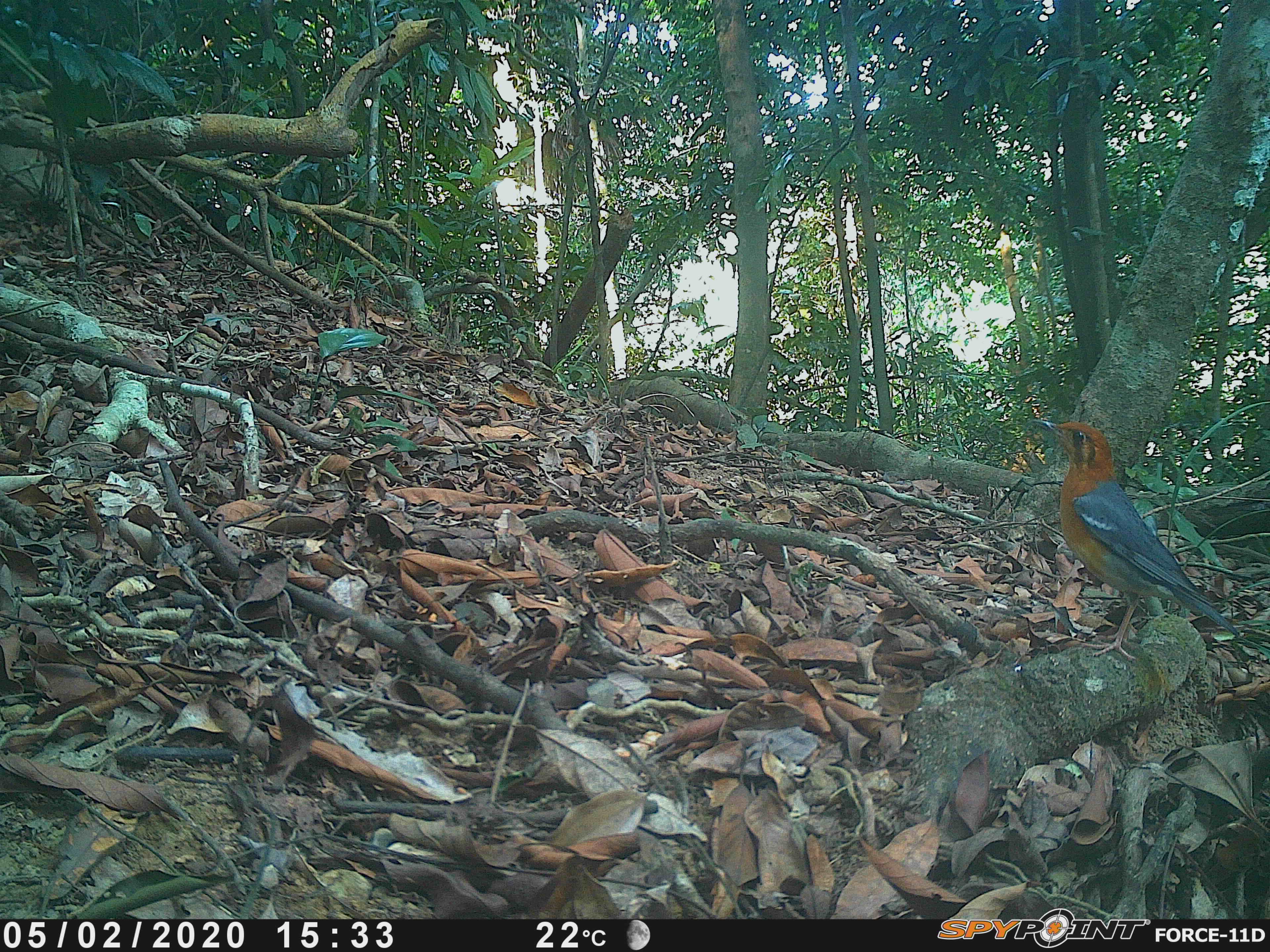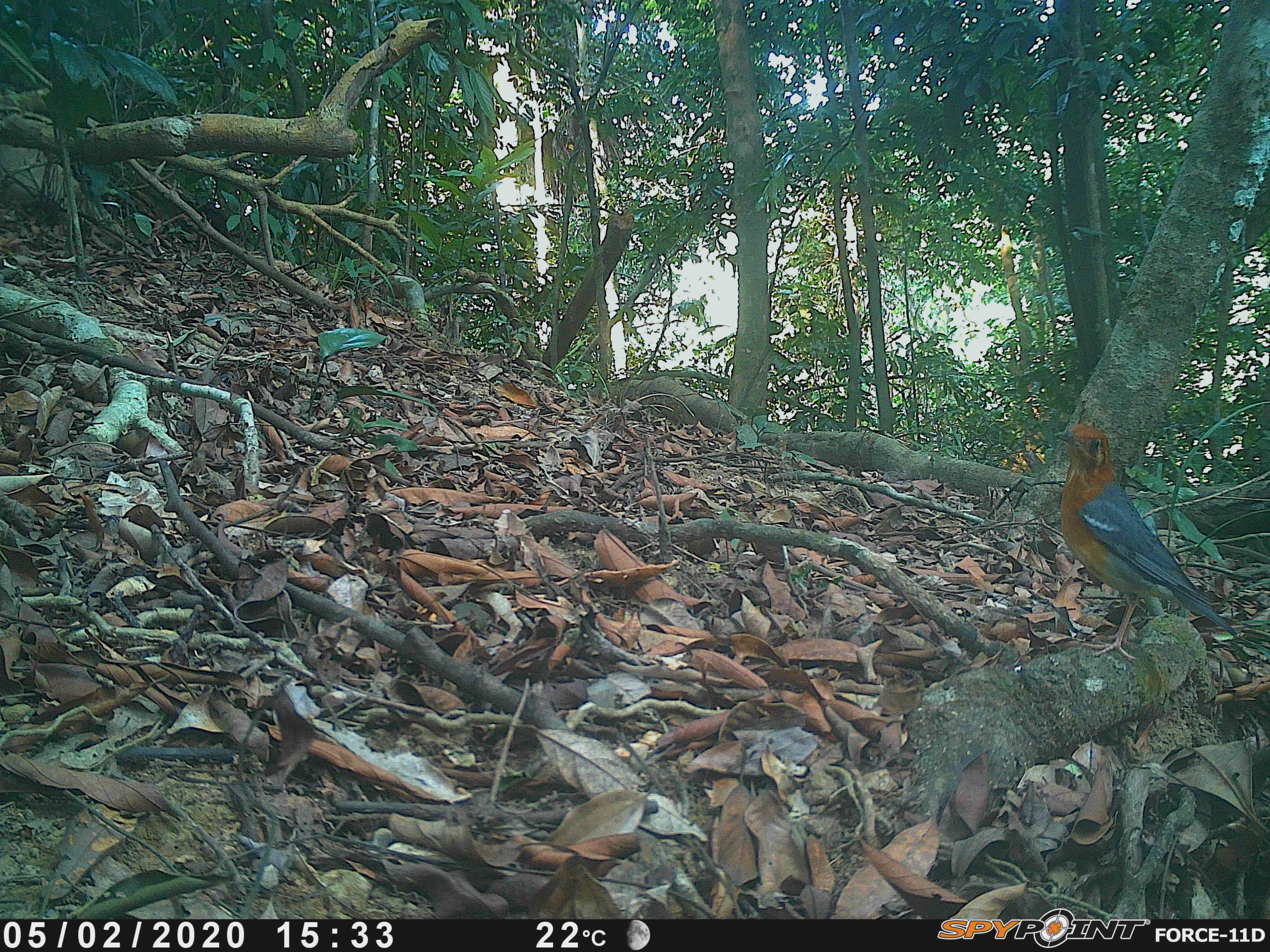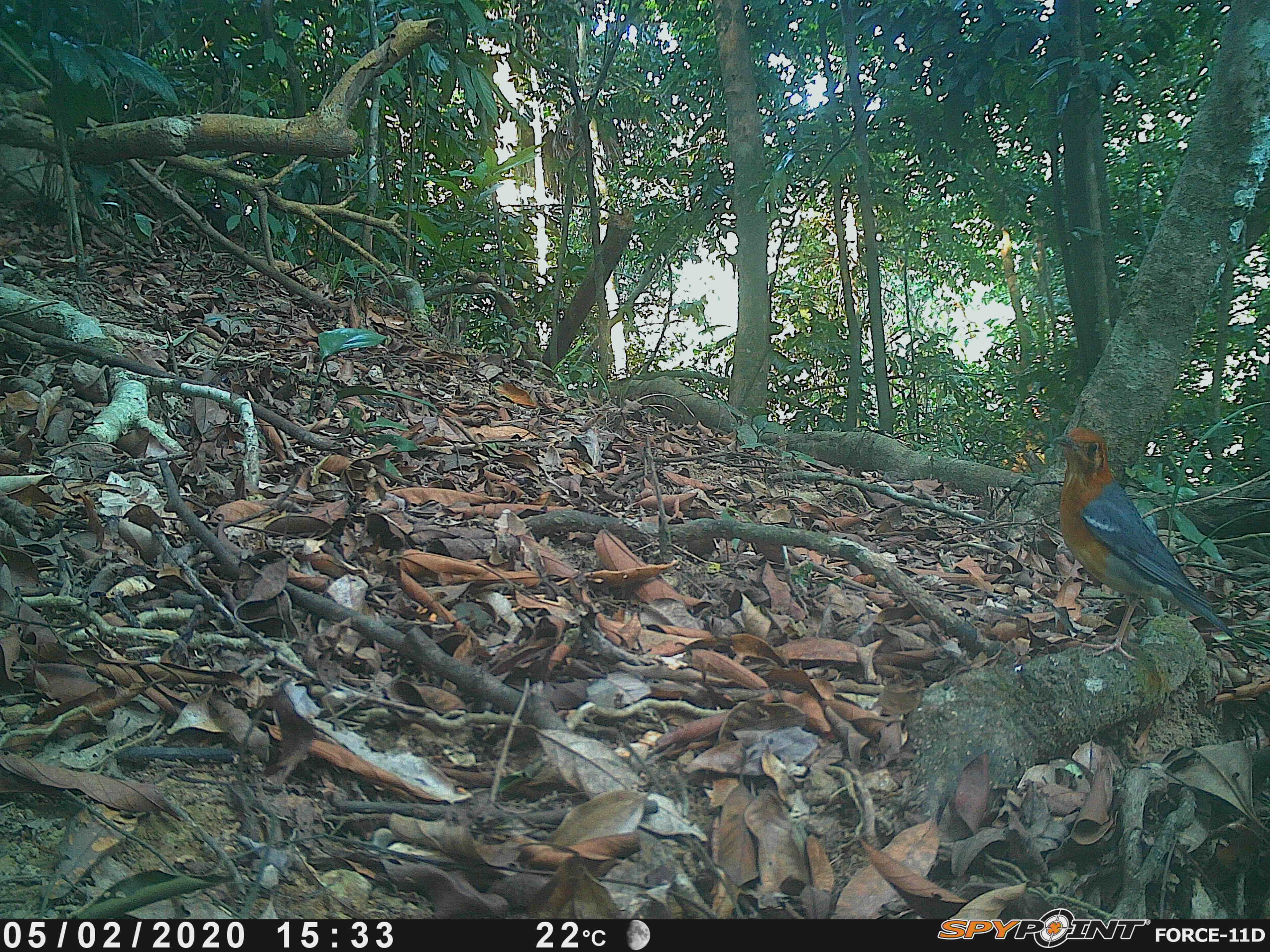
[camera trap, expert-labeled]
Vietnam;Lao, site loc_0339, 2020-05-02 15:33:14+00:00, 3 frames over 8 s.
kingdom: Animalia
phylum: Chordata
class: Aves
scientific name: Aves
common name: bird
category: unidentified bird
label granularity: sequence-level